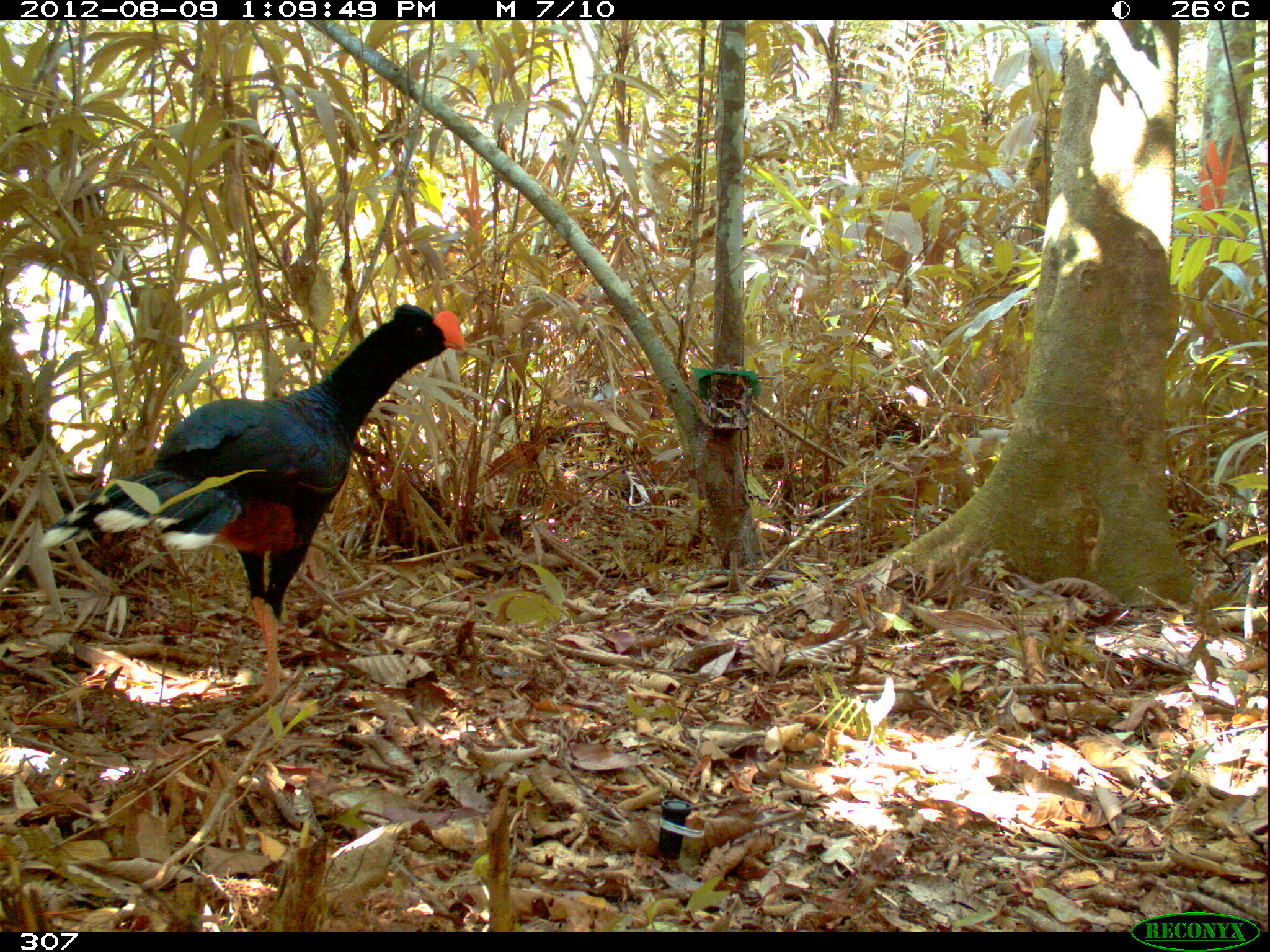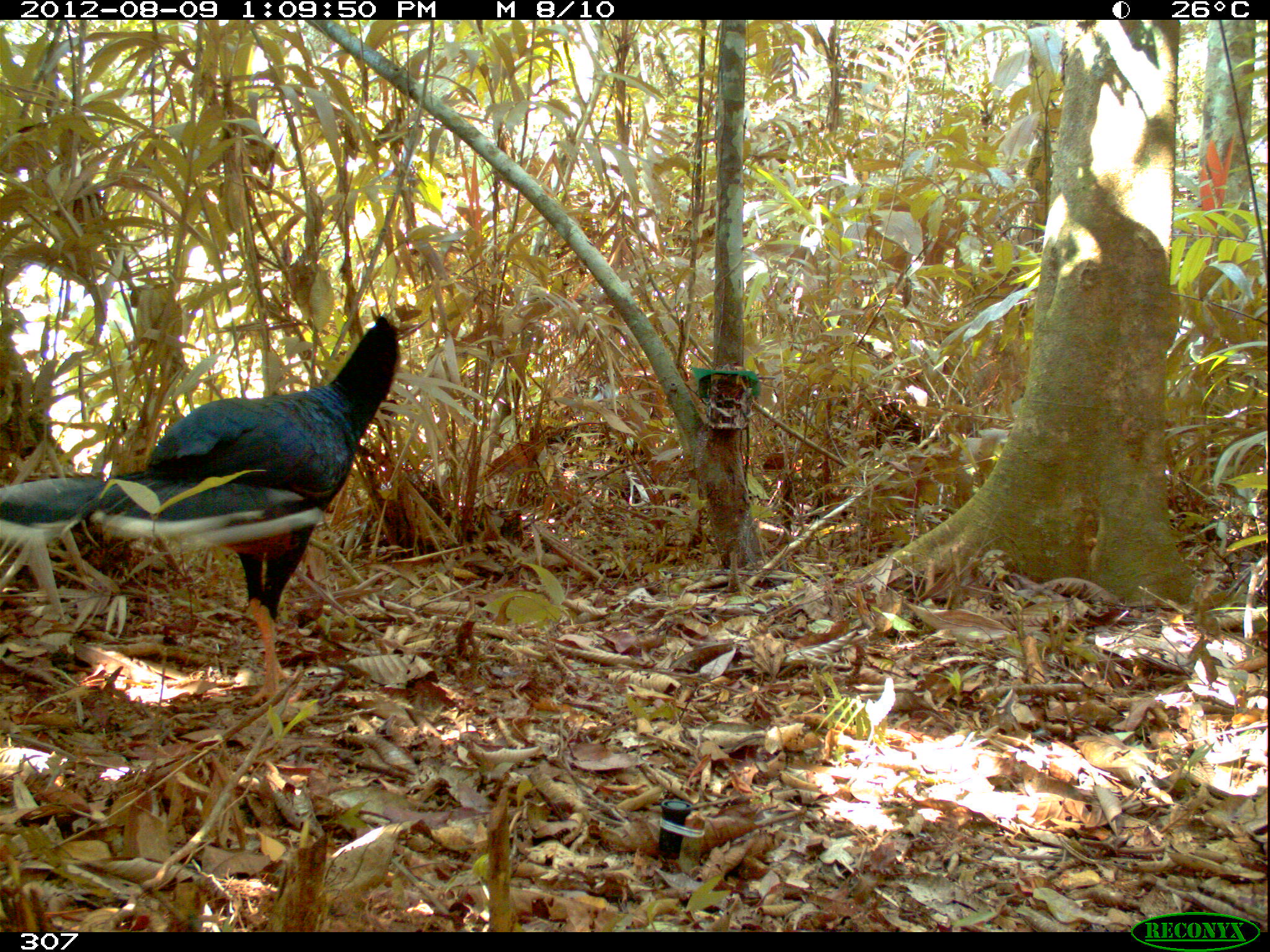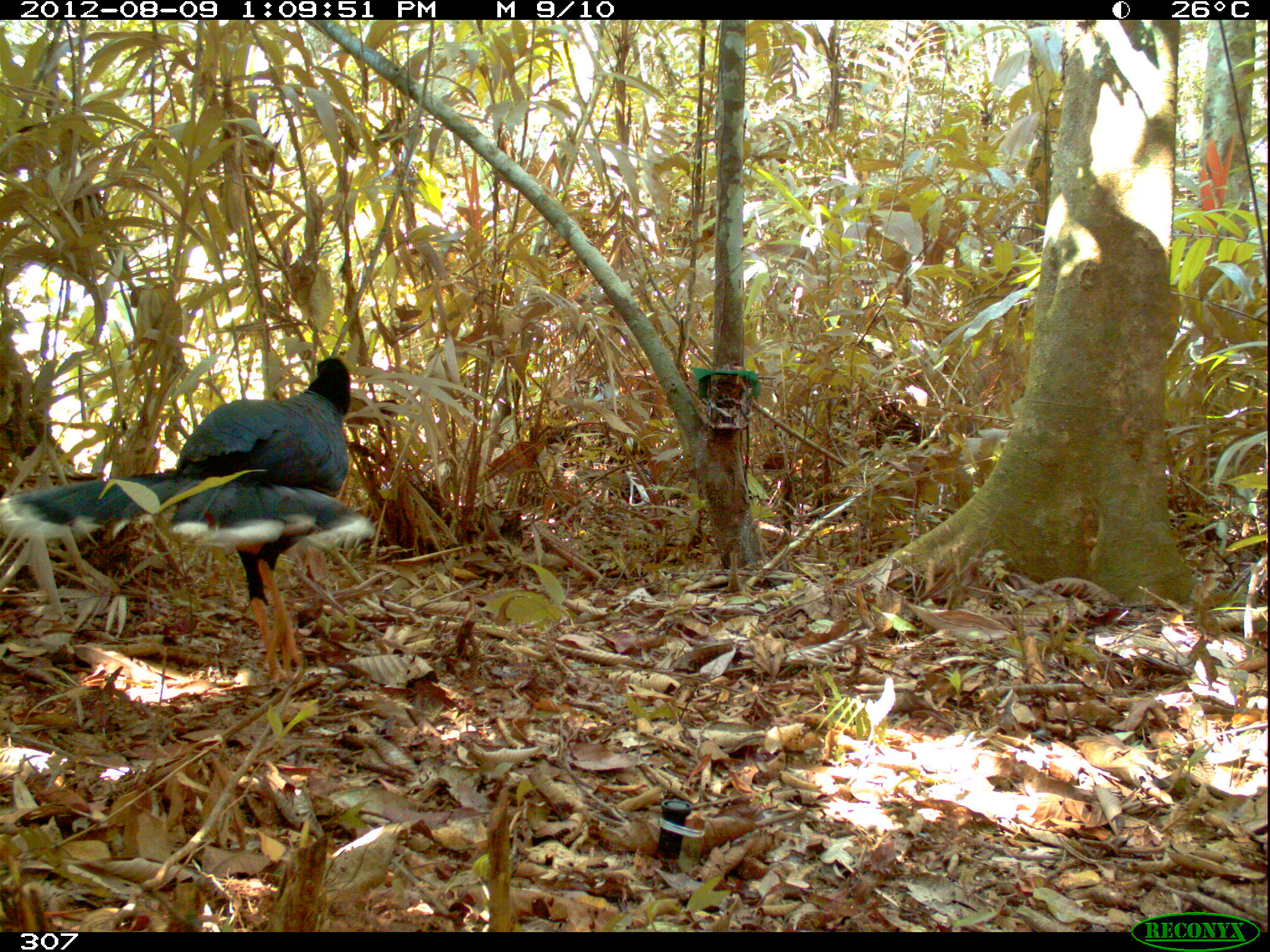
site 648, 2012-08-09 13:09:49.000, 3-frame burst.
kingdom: Animalia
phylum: Chordata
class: Aves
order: Galliformes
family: Cracidae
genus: Mitu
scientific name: Mitu tuberosum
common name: razor-billed curassow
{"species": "Mitu tuberosum (razor-billed curassow)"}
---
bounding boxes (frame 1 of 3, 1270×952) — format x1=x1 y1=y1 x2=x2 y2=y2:
mitu tuberosum: x1=32 y1=300 x2=468 y2=705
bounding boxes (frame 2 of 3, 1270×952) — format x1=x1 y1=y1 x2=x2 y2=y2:
mitu tuberosum: x1=0 y1=311 x2=403 y2=710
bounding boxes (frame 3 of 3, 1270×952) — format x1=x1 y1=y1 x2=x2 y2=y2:
mitu tuberosum: x1=0 y1=351 x2=376 y2=690